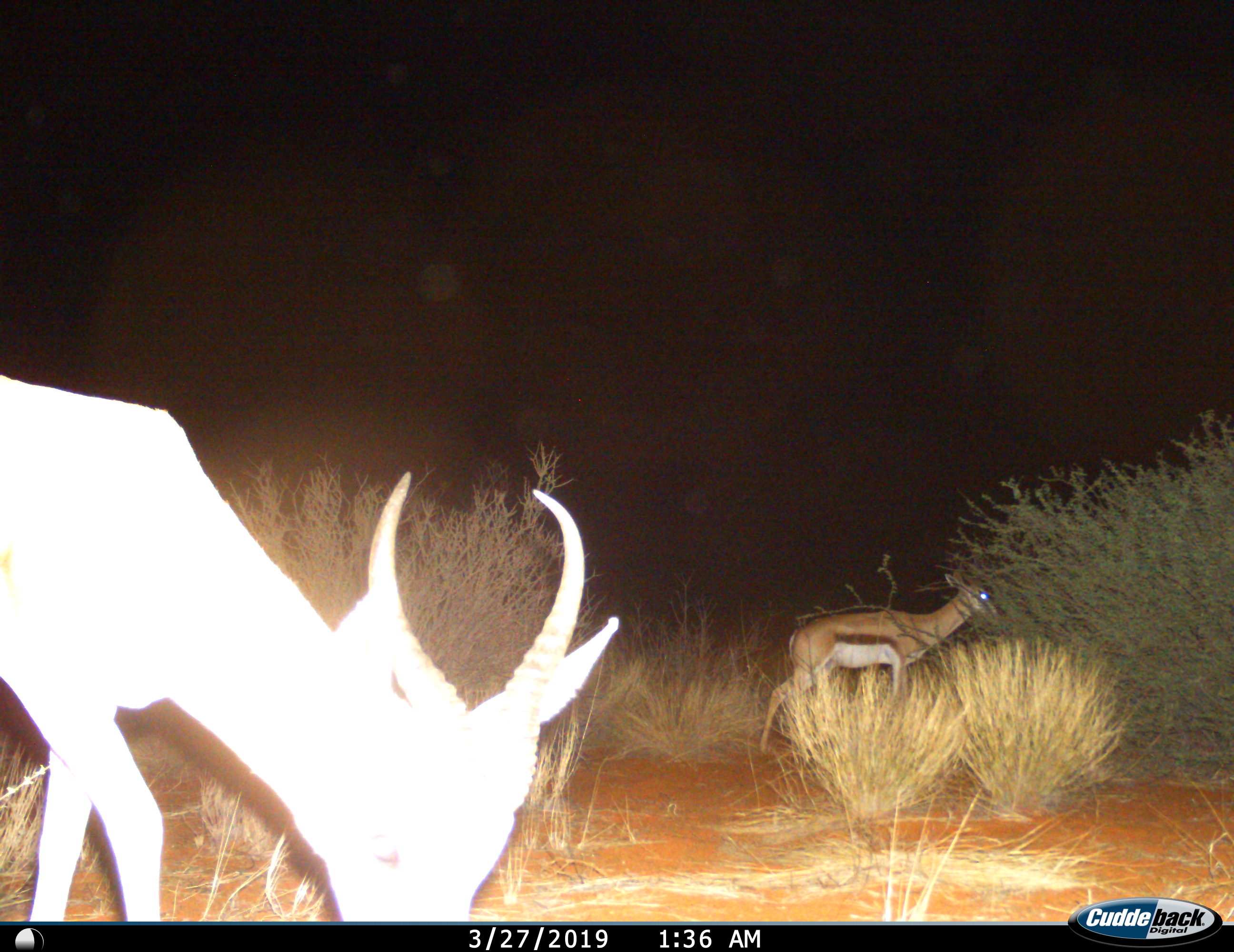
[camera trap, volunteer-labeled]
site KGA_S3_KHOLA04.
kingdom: Animalia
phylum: Chordata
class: Mammalia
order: Artiodactyla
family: Bovidae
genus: Antidorcas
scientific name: Antidorcas marsupialis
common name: springbok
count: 2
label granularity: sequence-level